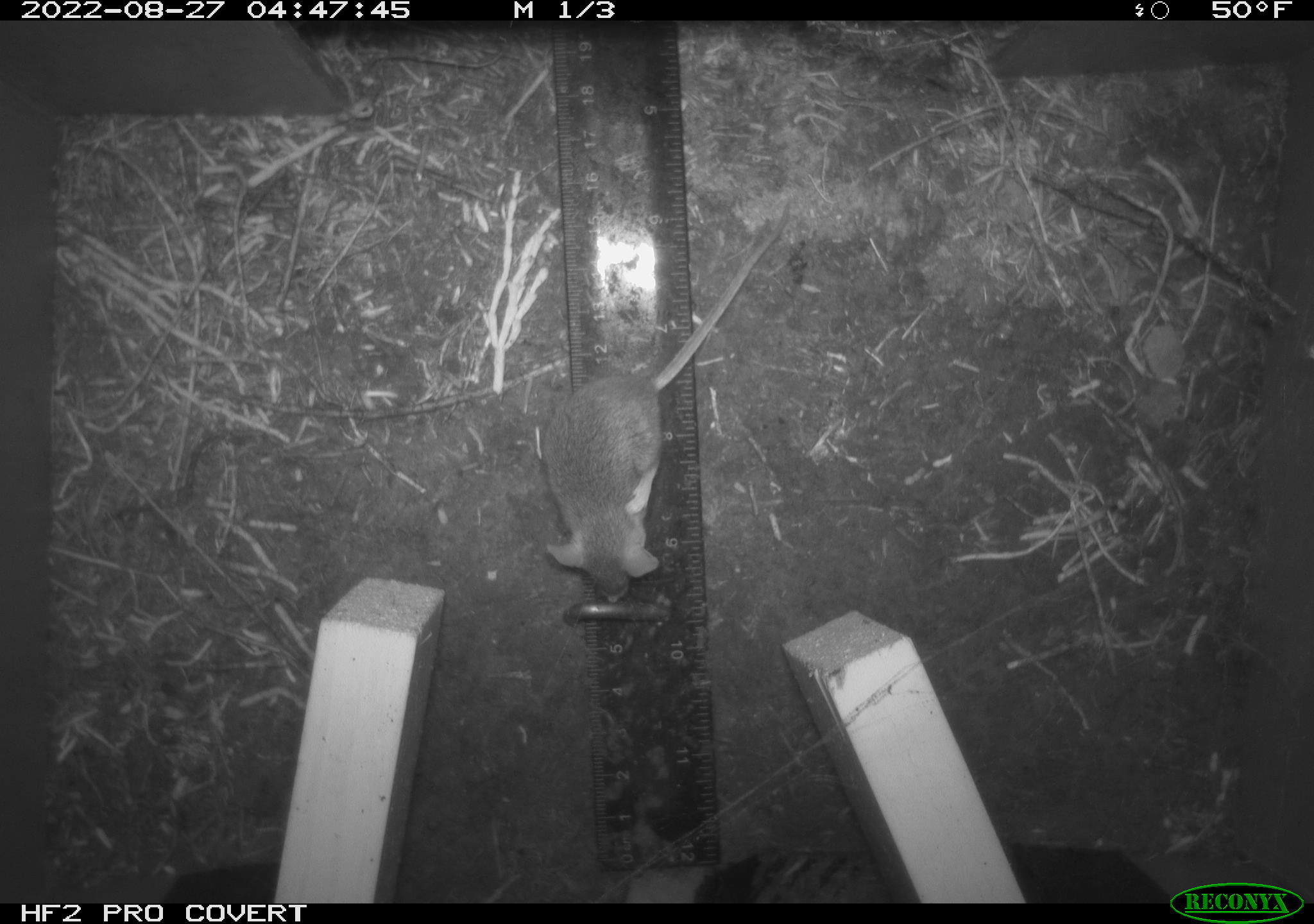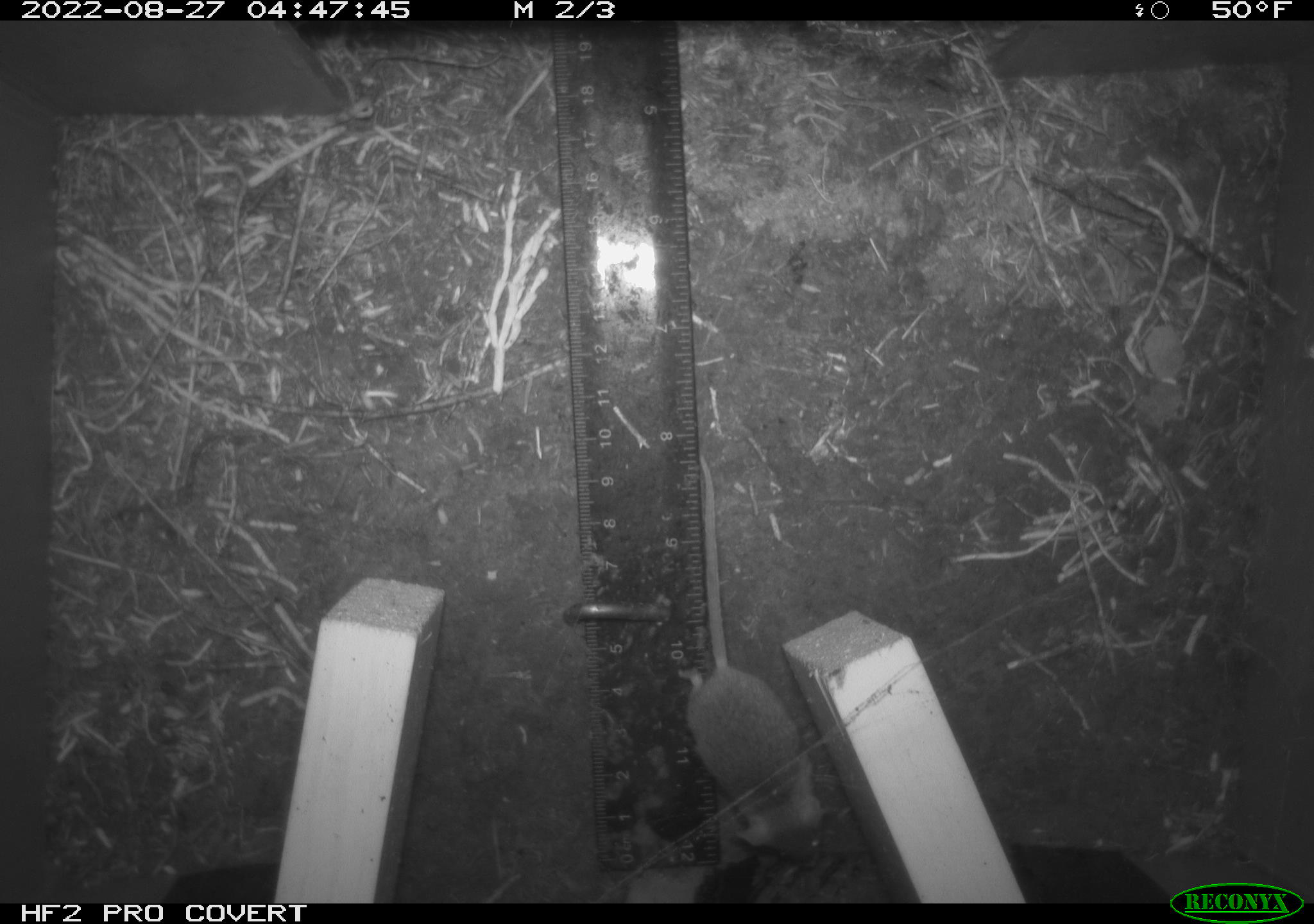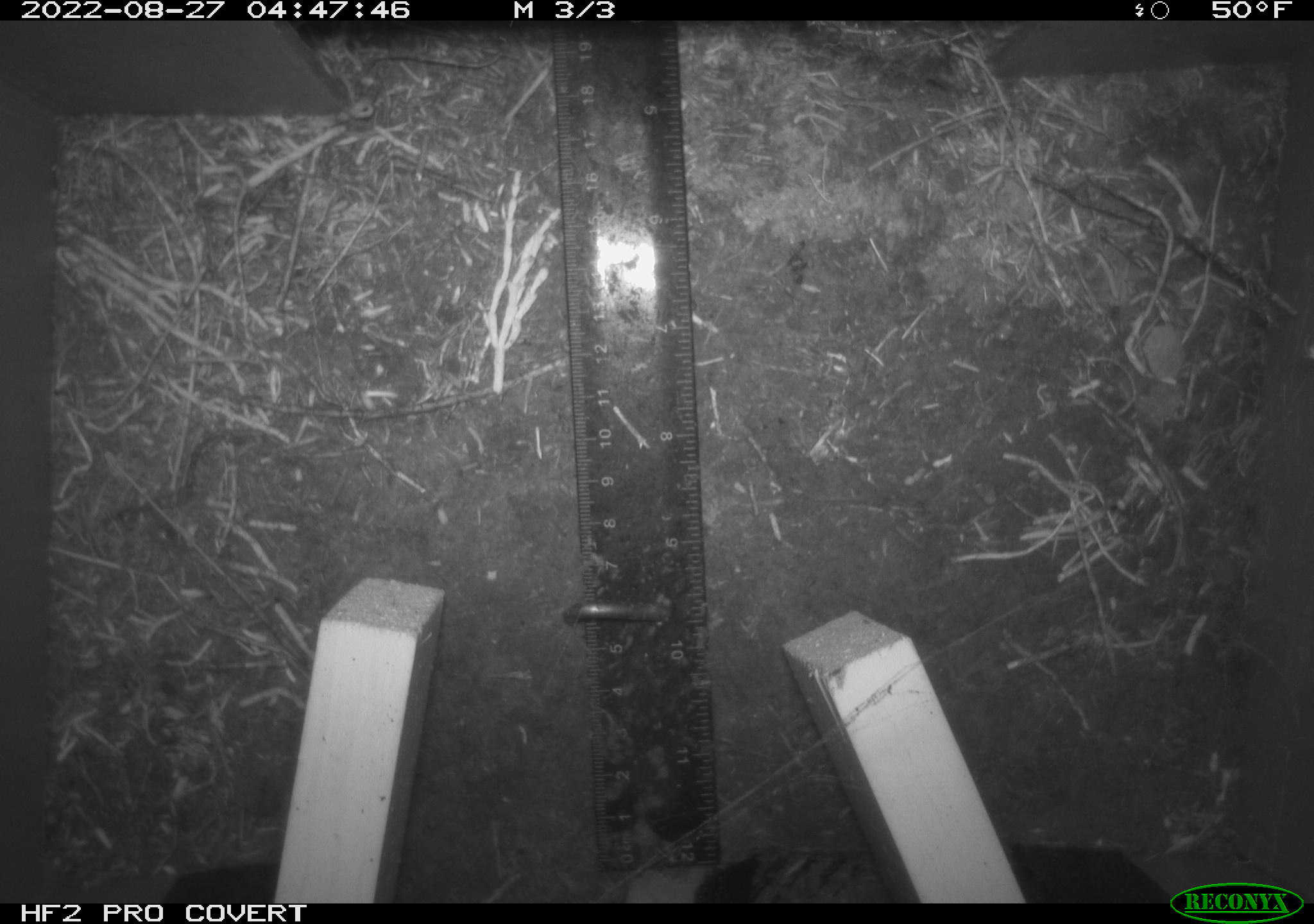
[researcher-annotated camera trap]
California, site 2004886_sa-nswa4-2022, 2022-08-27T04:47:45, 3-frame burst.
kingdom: Animalia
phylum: Chordata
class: Mammalia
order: Rodentia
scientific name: Rodentia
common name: rodent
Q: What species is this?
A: Rodent (Rodentia).